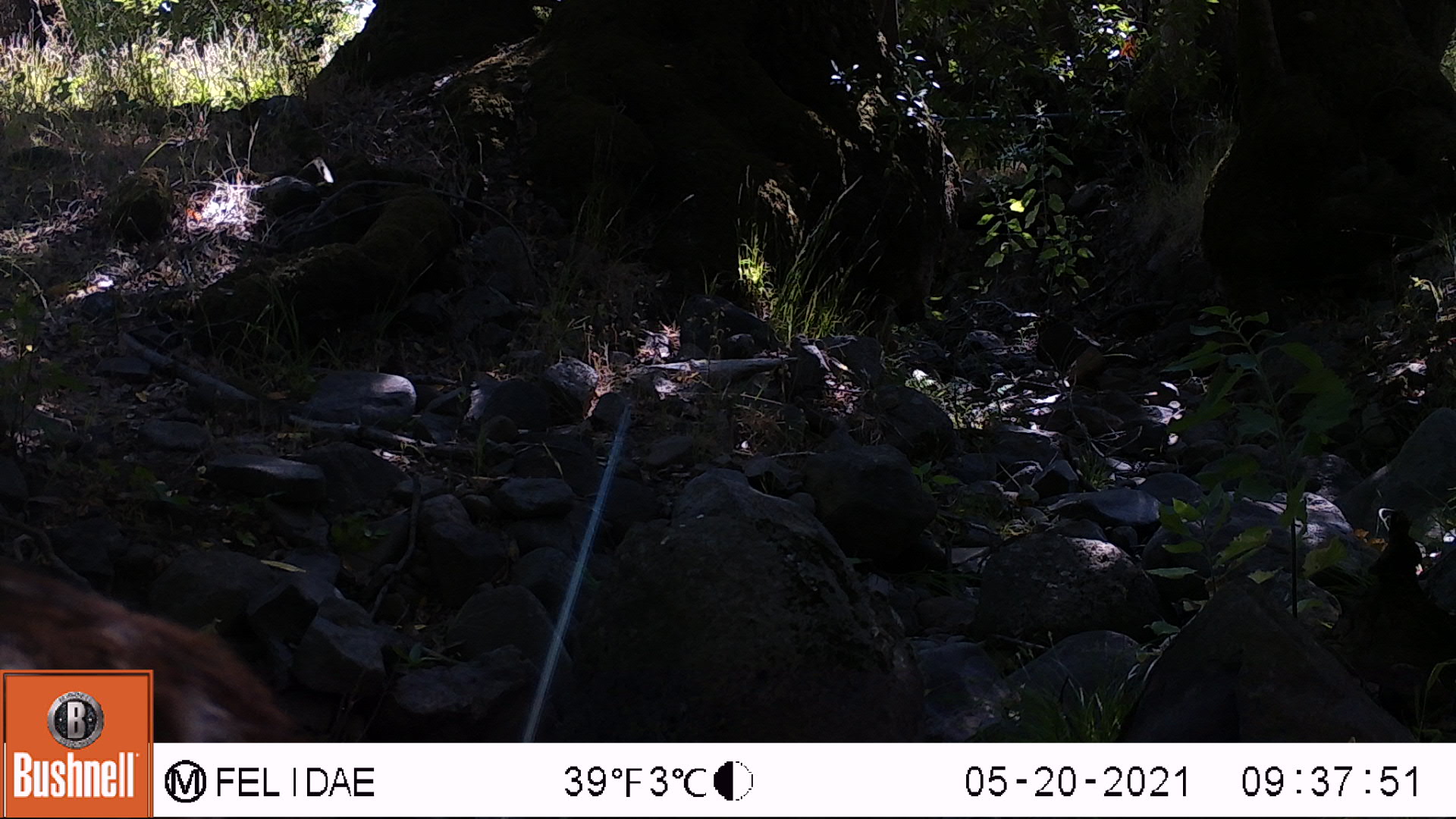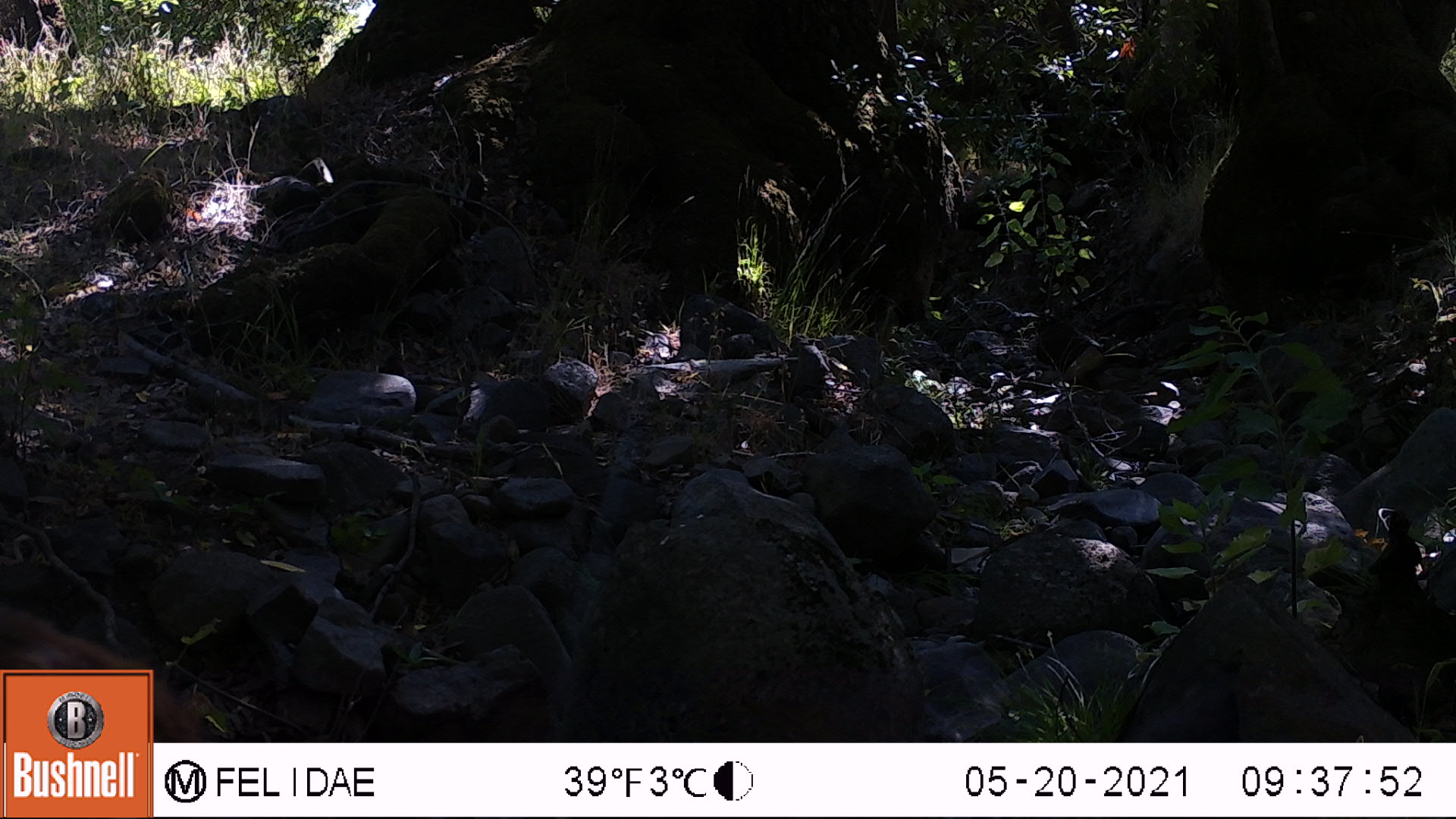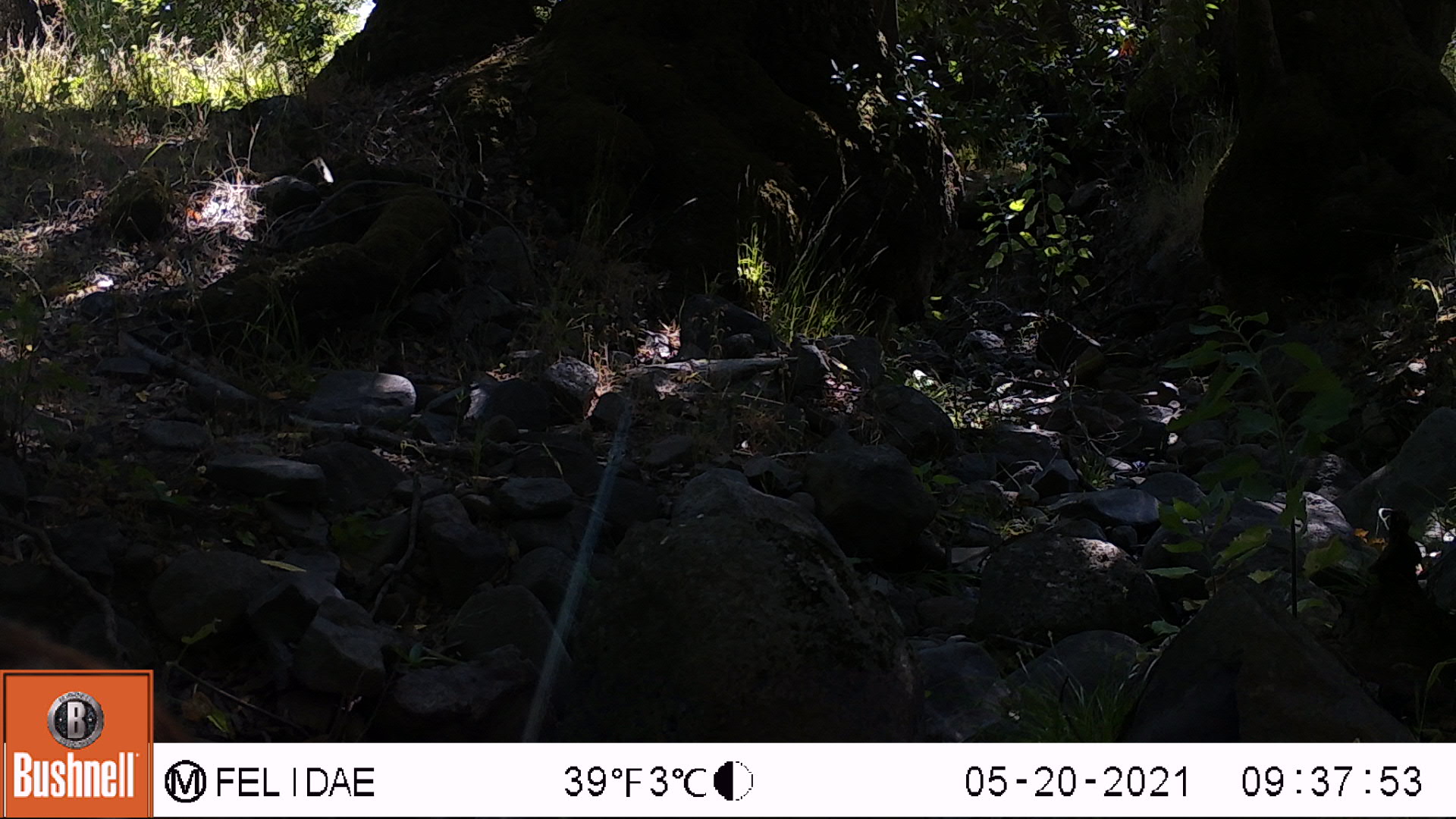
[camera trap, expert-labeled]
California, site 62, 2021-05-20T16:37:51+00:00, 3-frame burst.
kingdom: Animalia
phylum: Chordata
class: Mammalia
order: Artiodactyla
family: Cervidae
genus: Odocoileus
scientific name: Odocoileus hemionus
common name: mule deer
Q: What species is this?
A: Mule deer (Odocoileus hemionus).